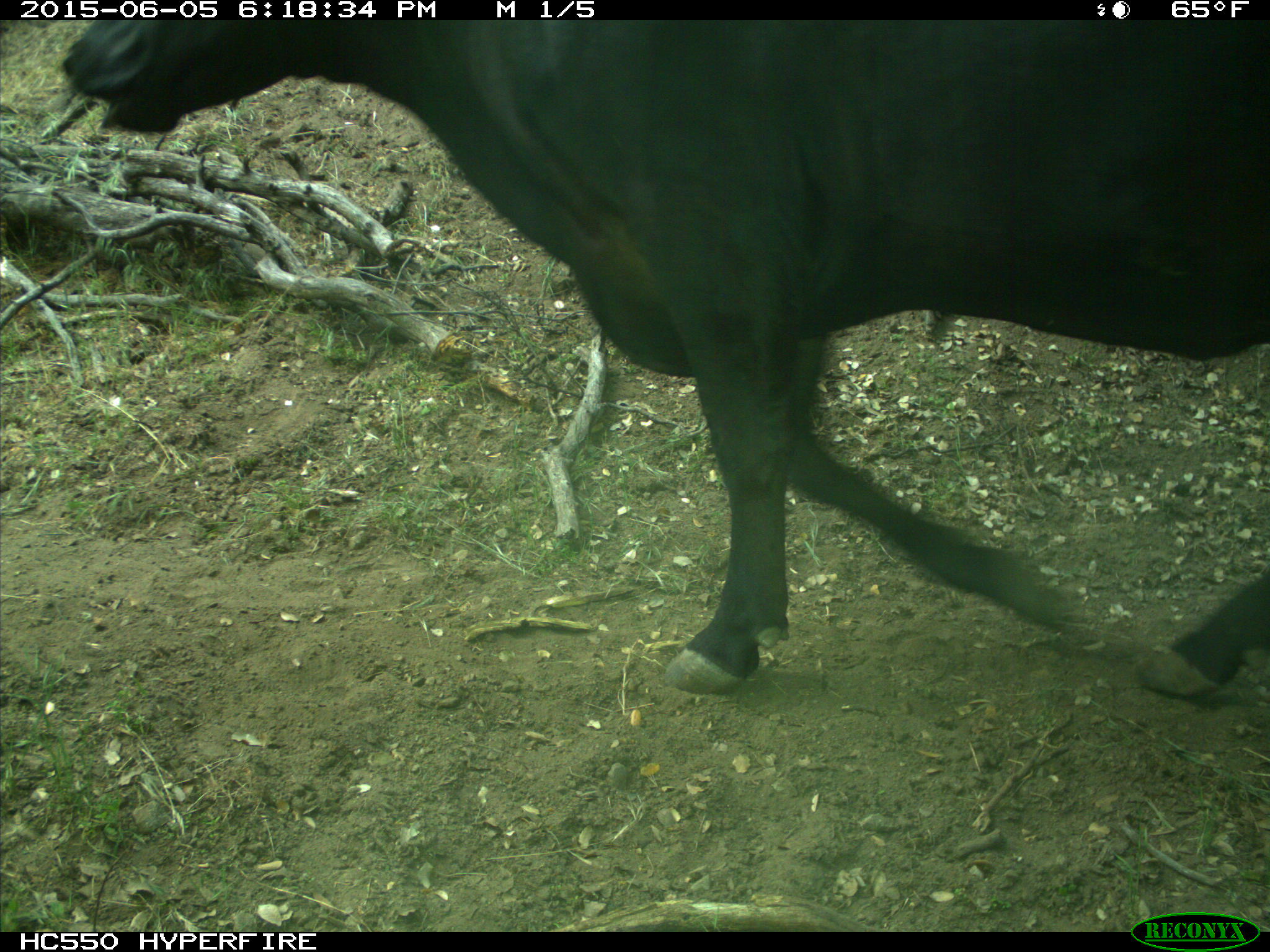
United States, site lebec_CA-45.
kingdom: Animalia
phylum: Chordata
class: Mammalia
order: Artiodactyla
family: Bovidae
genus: Bos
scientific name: Bos taurus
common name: domestic cow